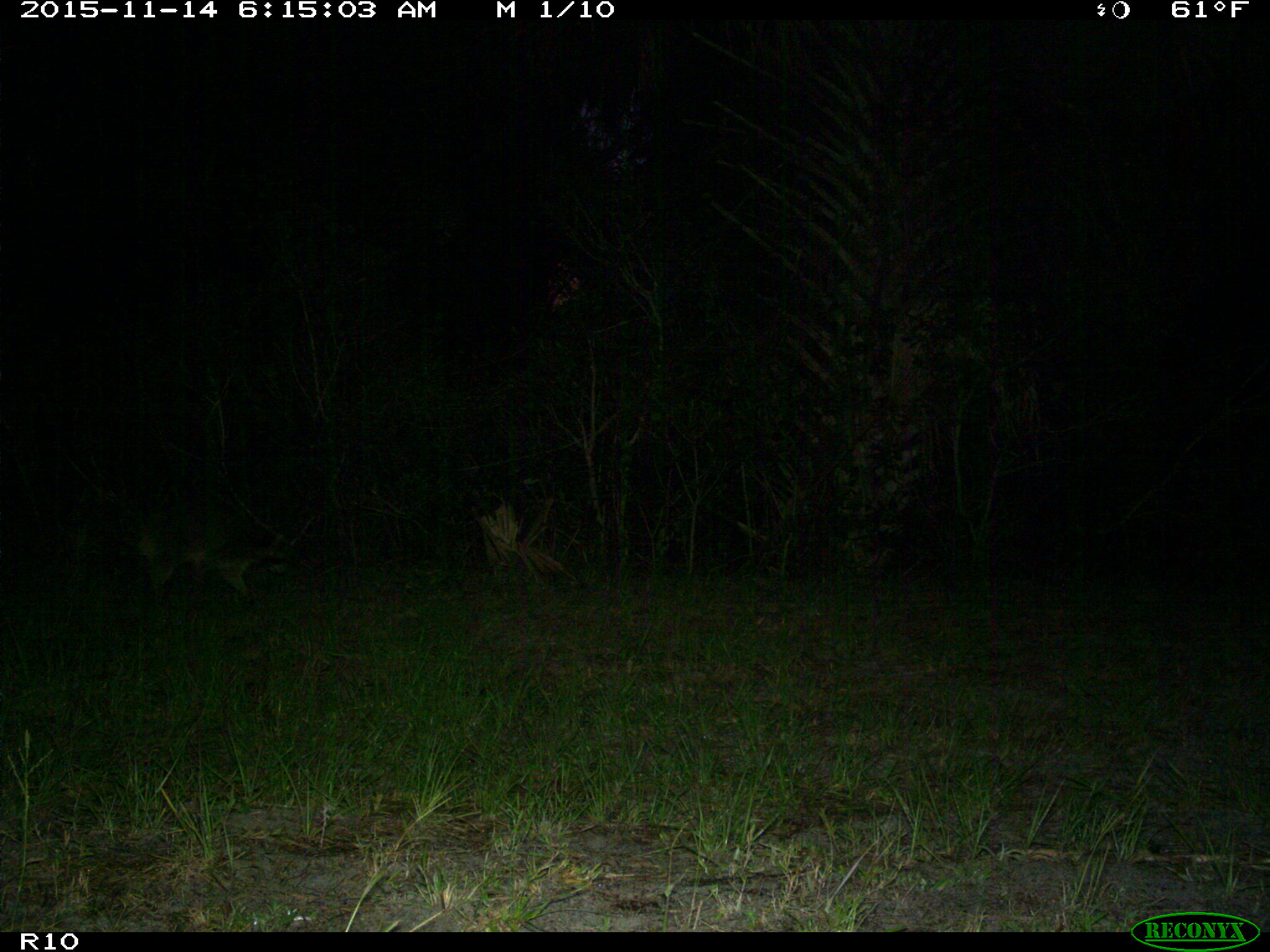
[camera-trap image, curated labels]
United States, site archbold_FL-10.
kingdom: Animalia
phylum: Chordata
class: Mammalia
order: Carnivora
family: Procyonidae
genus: Procyon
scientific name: Procyon lotor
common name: common raccoon